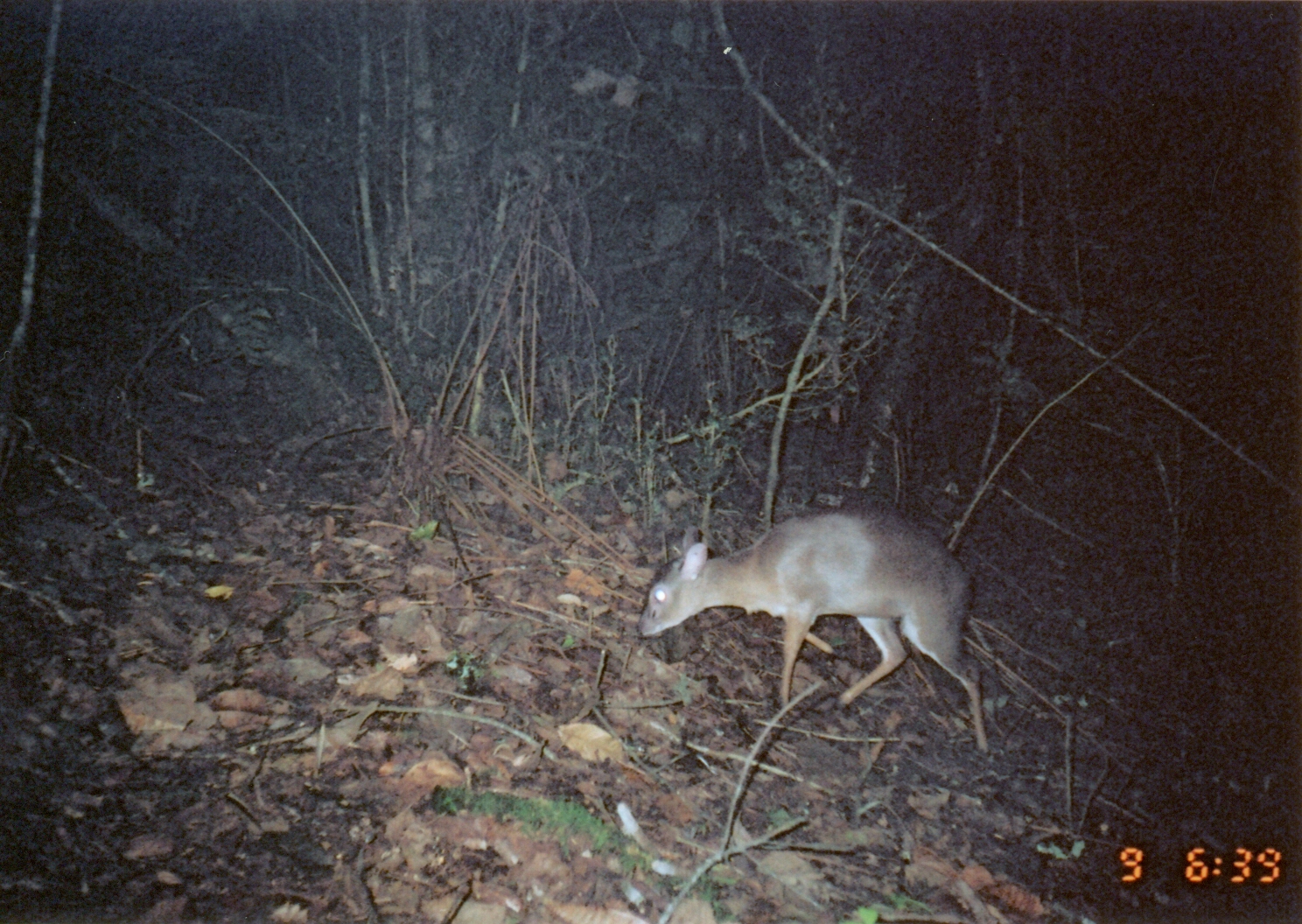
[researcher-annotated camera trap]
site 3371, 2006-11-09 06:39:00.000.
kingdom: Animalia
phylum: Chordata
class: Mammalia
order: Artiodactyla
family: Bovidae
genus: Nesotragus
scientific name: Nesotragus moschatus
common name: suni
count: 1